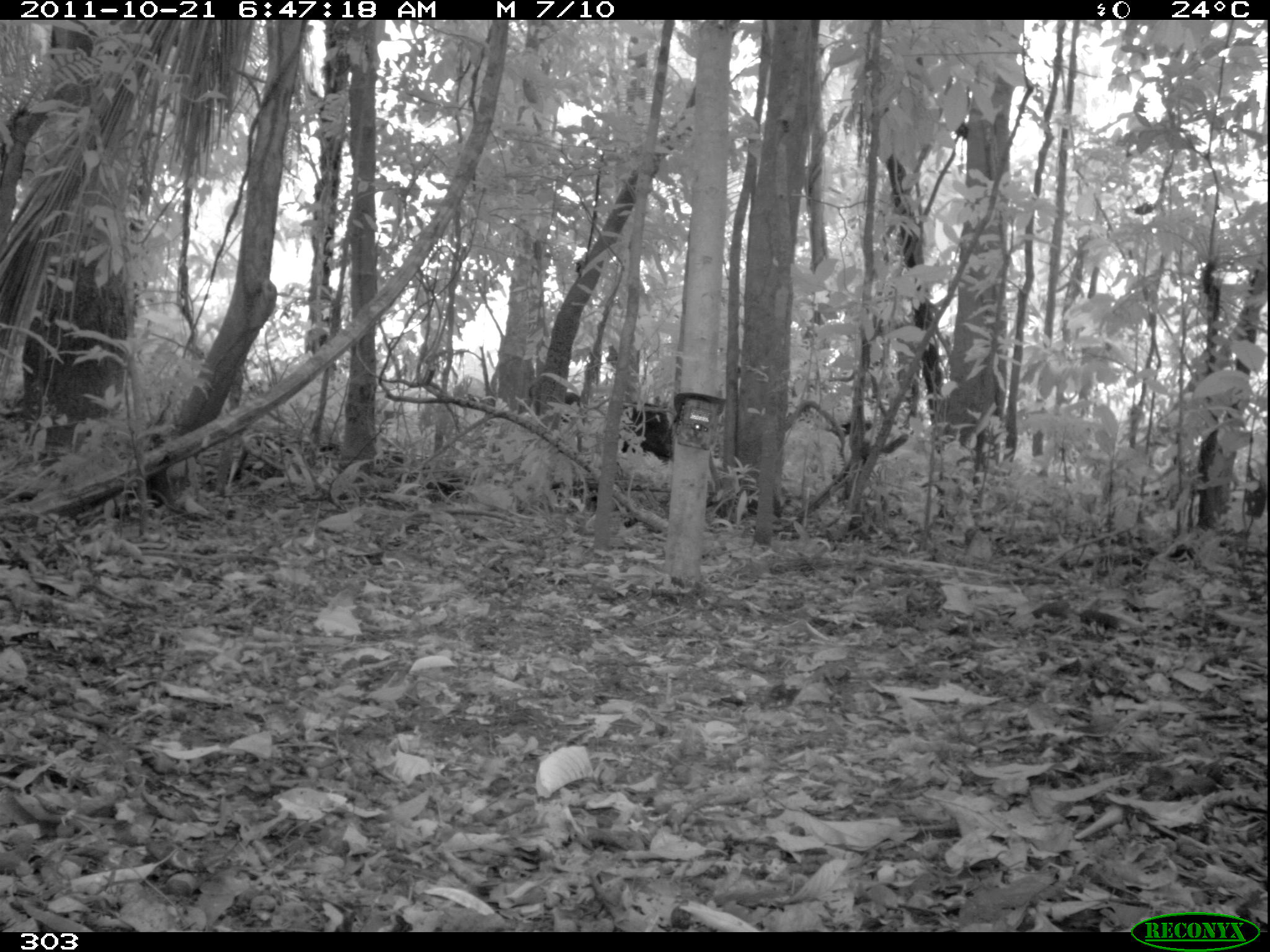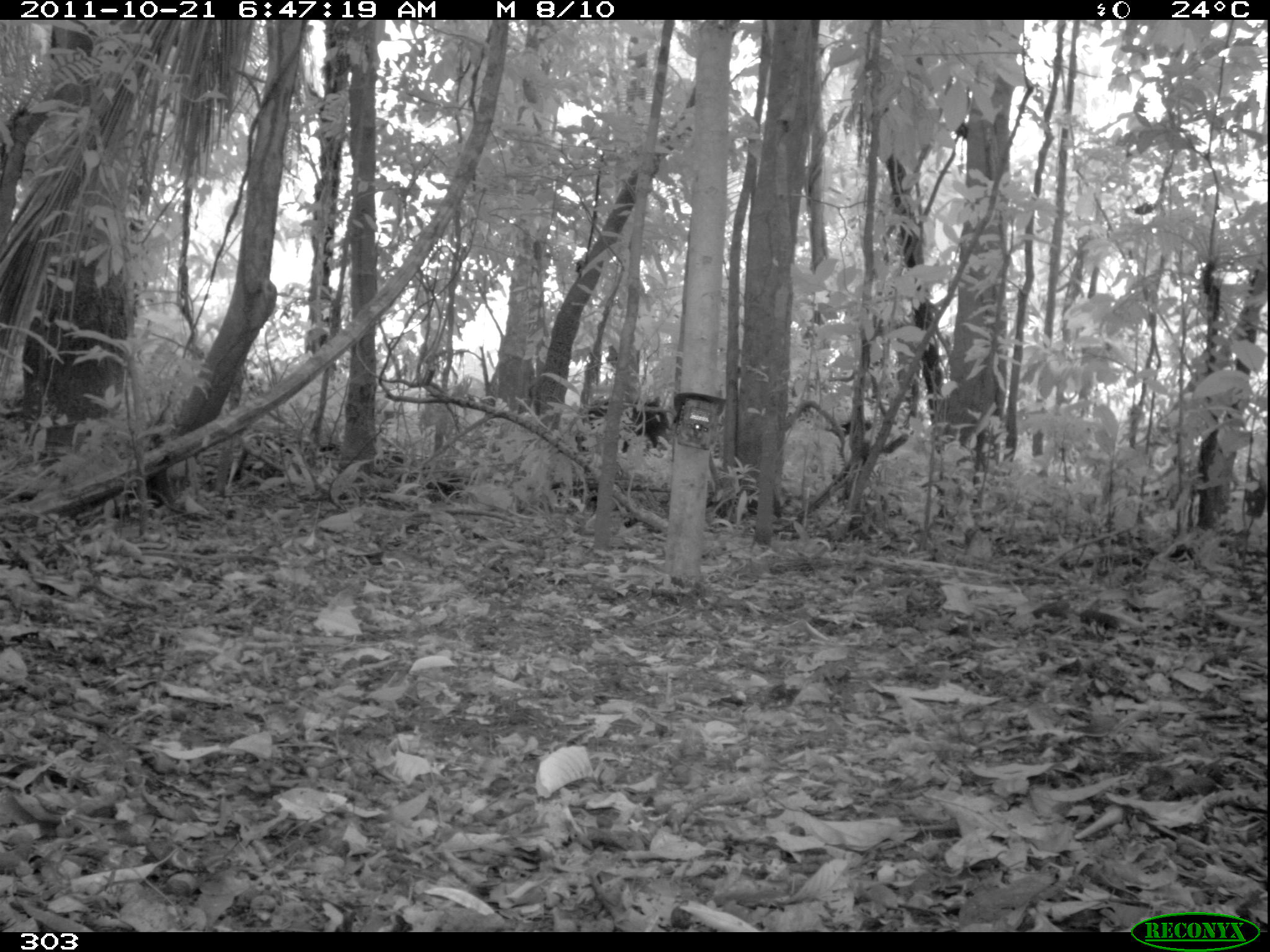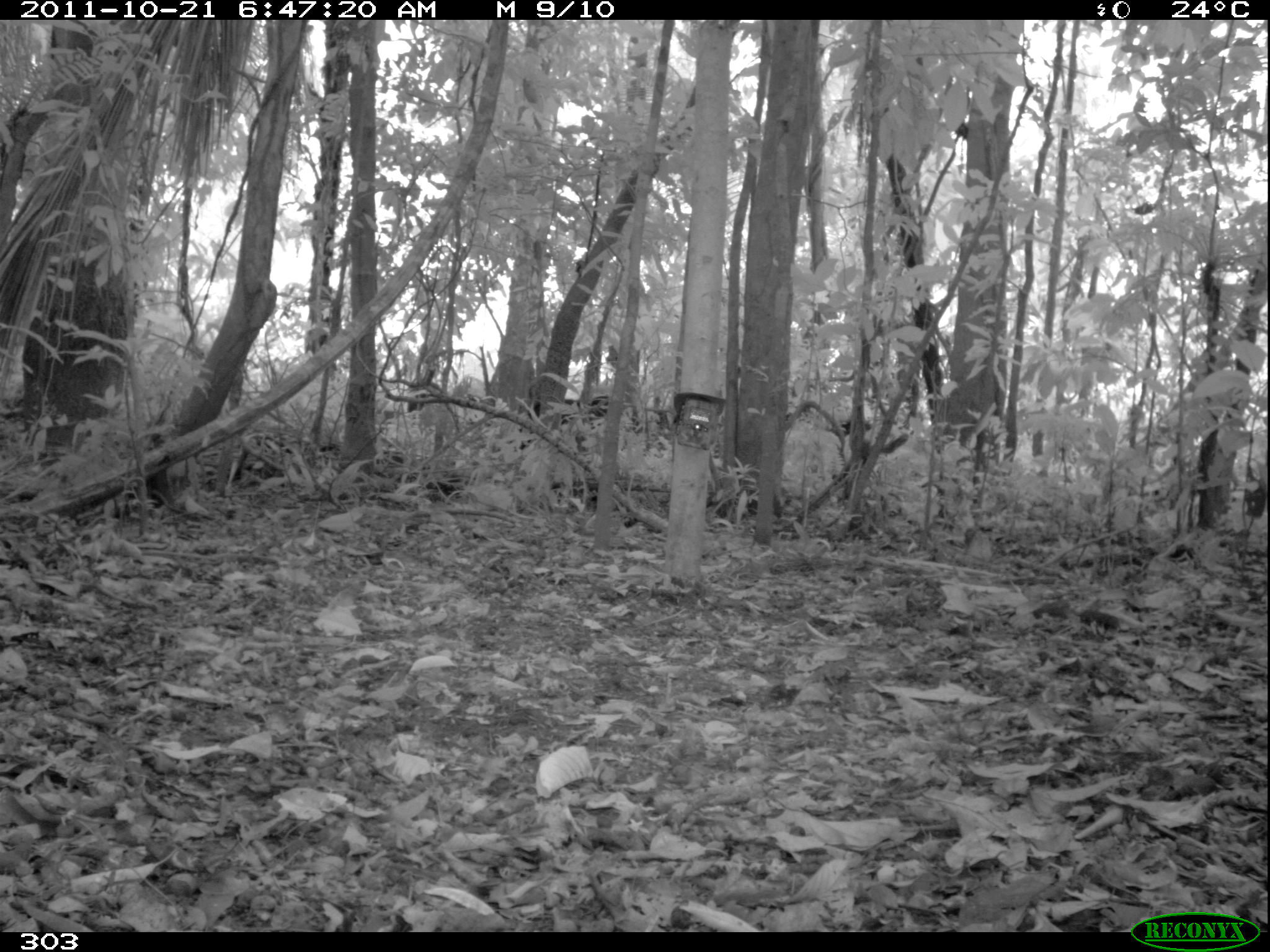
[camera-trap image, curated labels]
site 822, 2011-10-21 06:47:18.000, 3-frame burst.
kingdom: Animalia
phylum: Chordata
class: Mammalia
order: Artiodactyla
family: Tayassuidae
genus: Tayassu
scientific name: Tayassu pecari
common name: white-lipped peccary